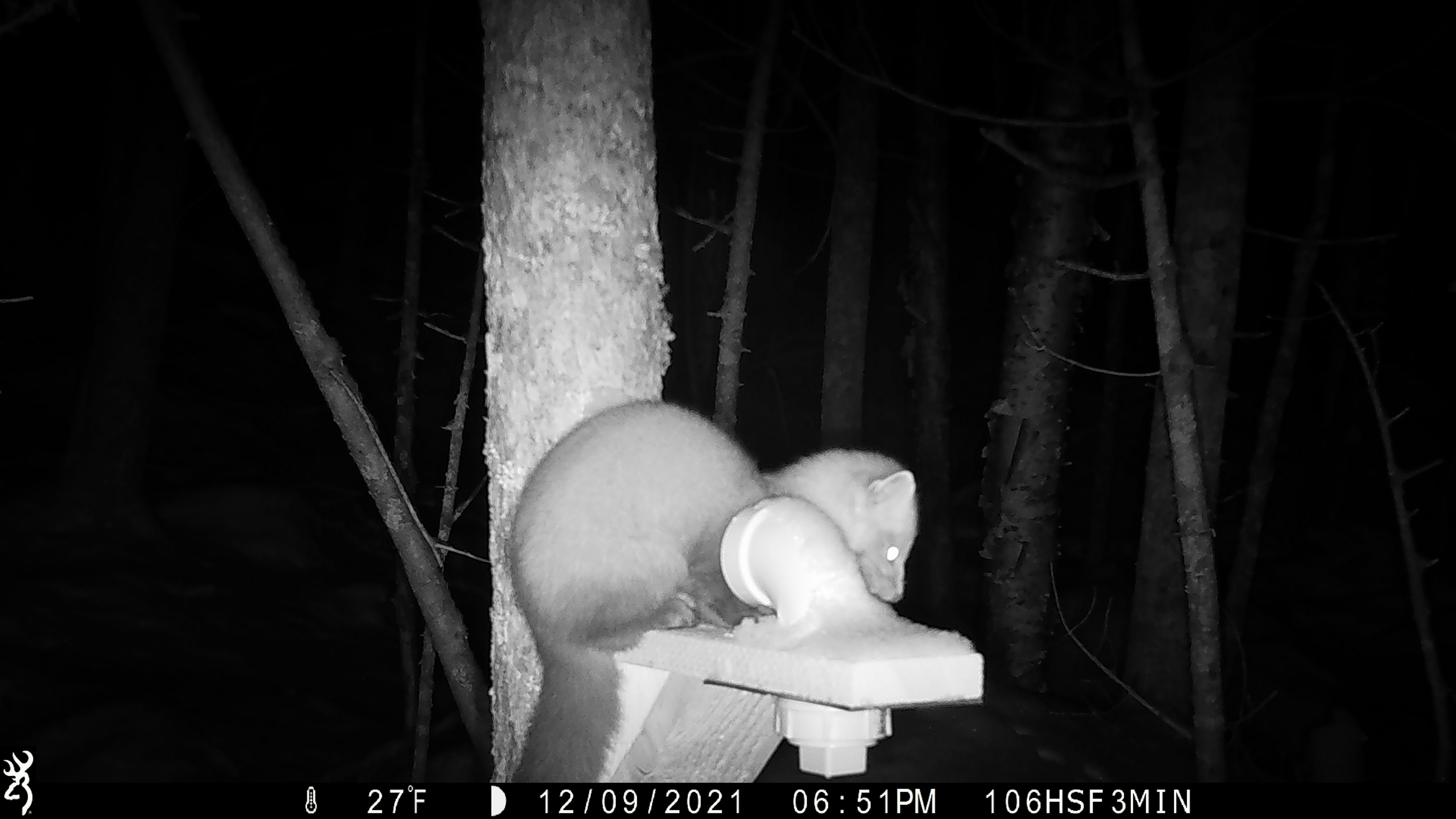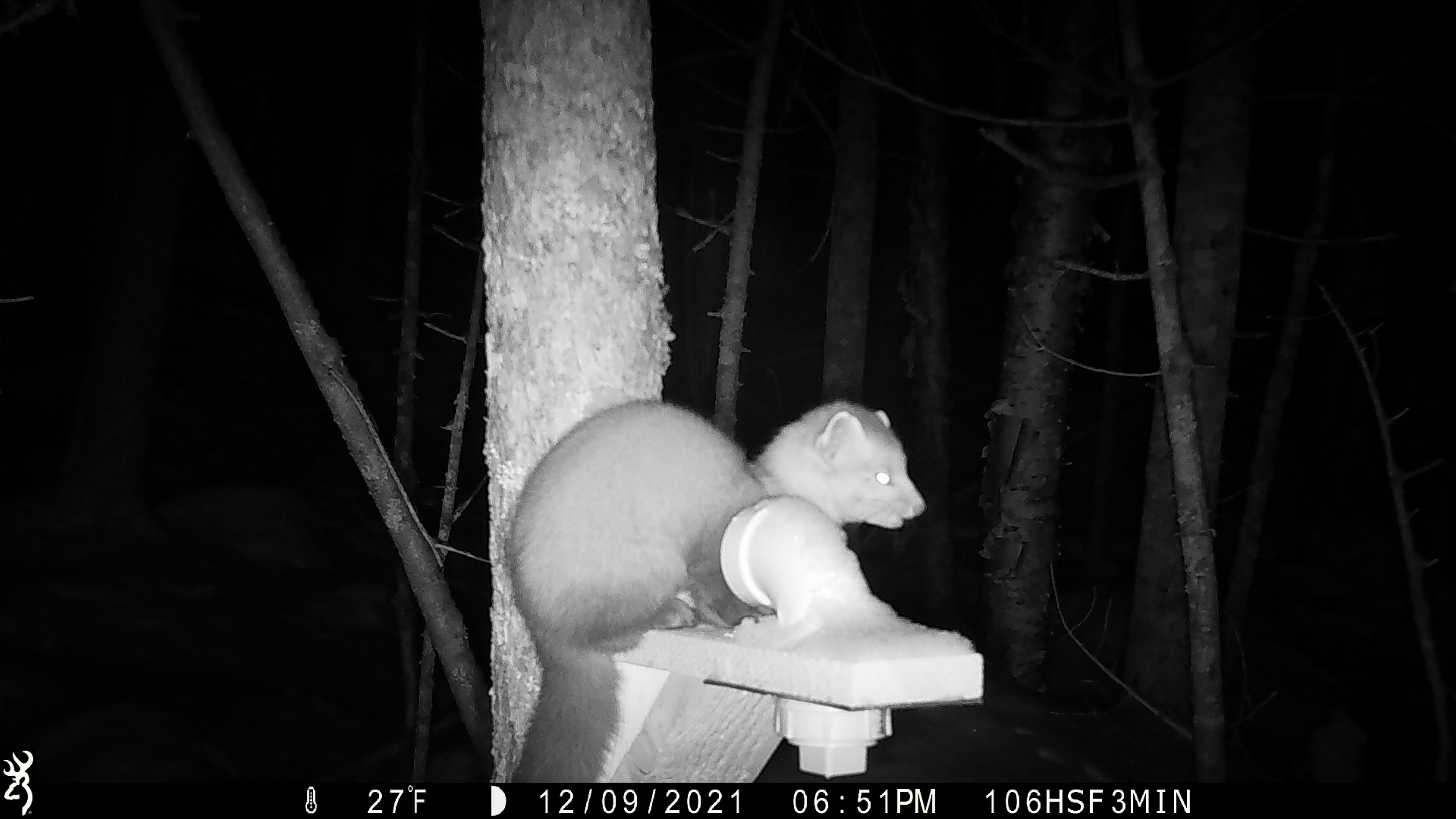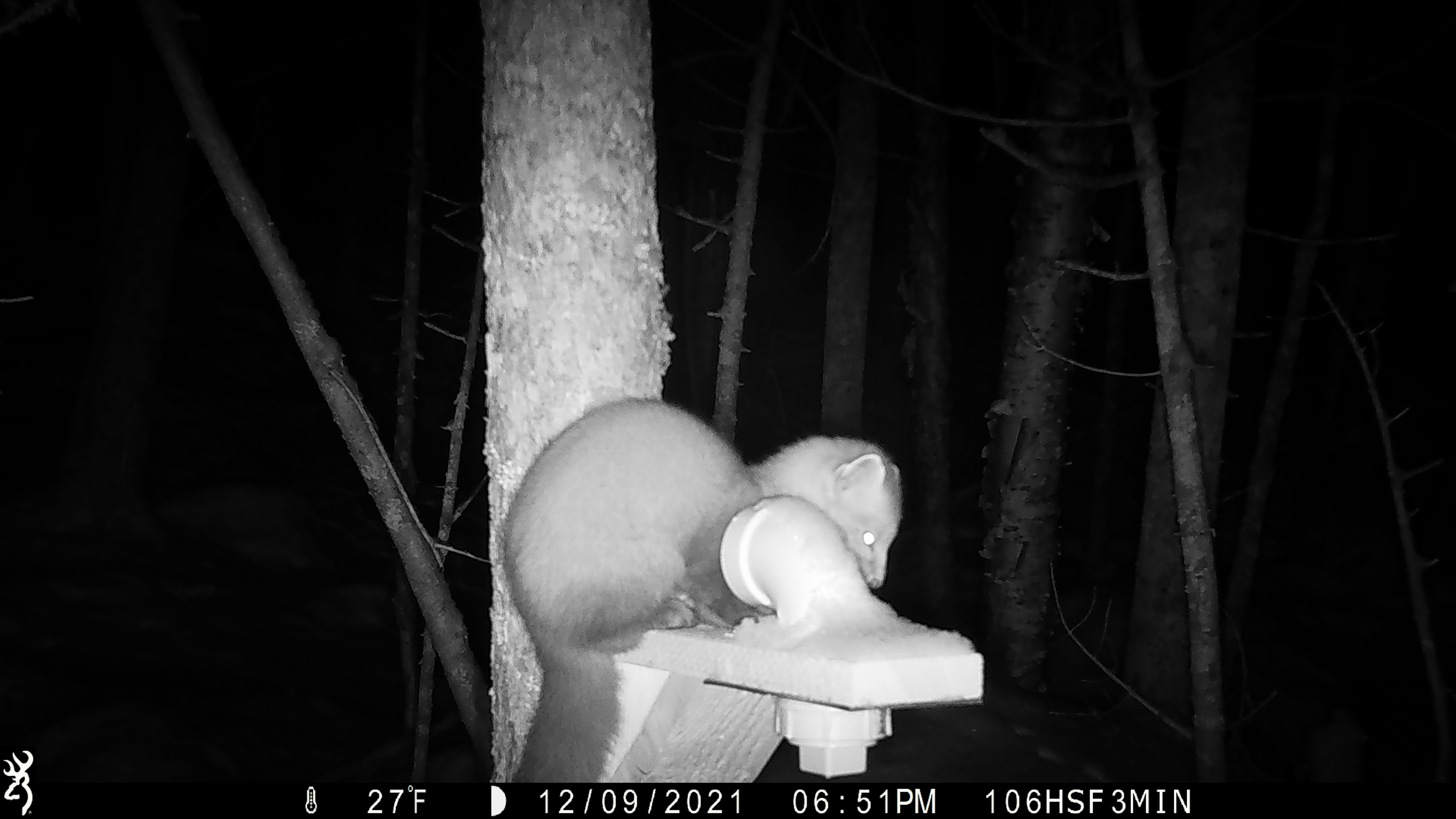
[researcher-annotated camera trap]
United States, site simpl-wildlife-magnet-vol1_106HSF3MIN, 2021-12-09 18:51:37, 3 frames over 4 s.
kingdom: Animalia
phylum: Chordata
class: Mammalia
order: Carnivora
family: Mustelidae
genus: Martes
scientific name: Martes americana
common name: american marten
American marten (Martes americana).